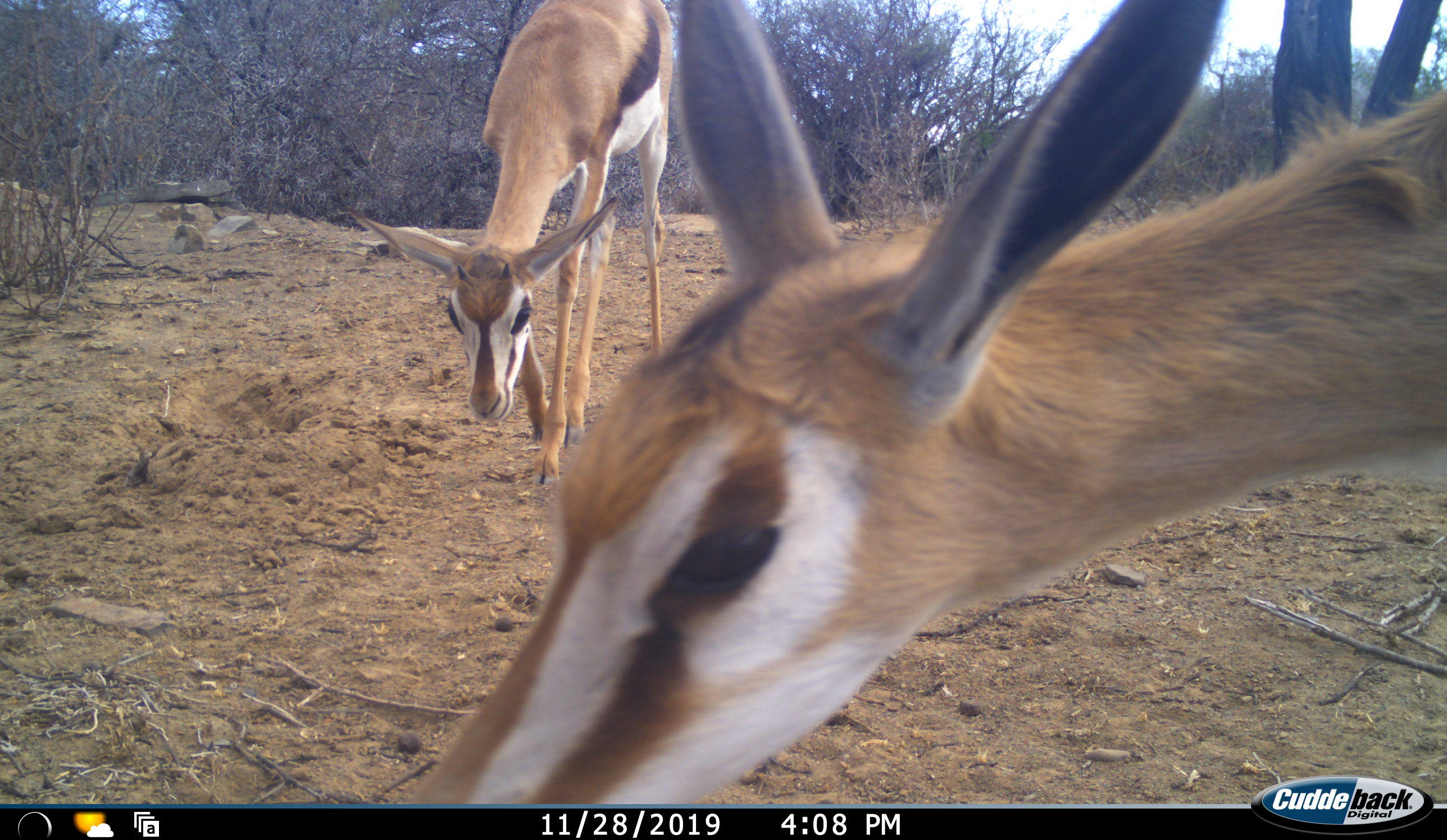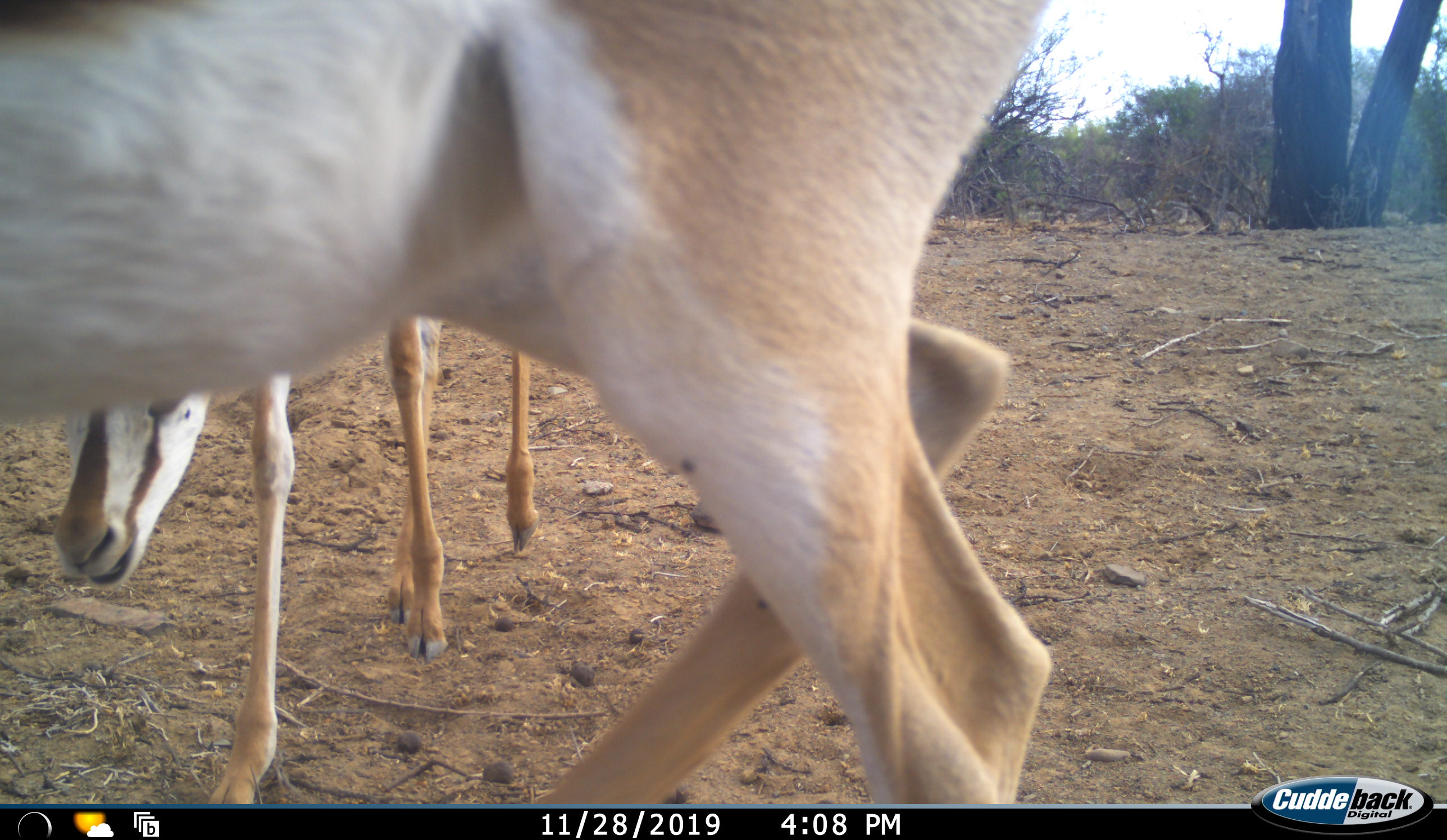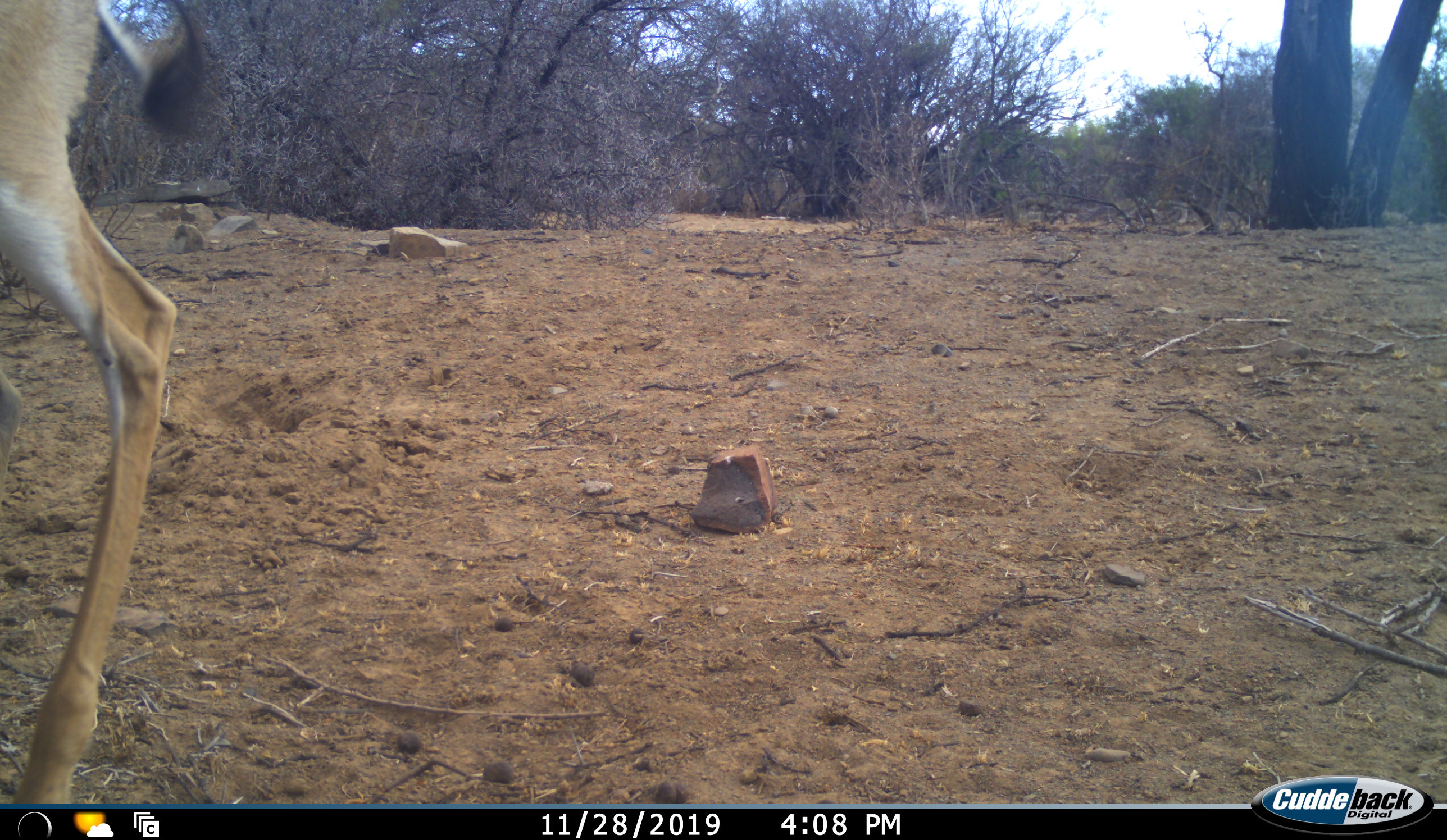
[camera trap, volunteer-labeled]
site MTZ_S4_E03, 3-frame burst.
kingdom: Animalia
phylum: Chordata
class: Mammalia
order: Artiodactyla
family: Bovidae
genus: Antidorcas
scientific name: Antidorcas marsupialis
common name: springbok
Springbok (Antidorcas marsupialis), count 2. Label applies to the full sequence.